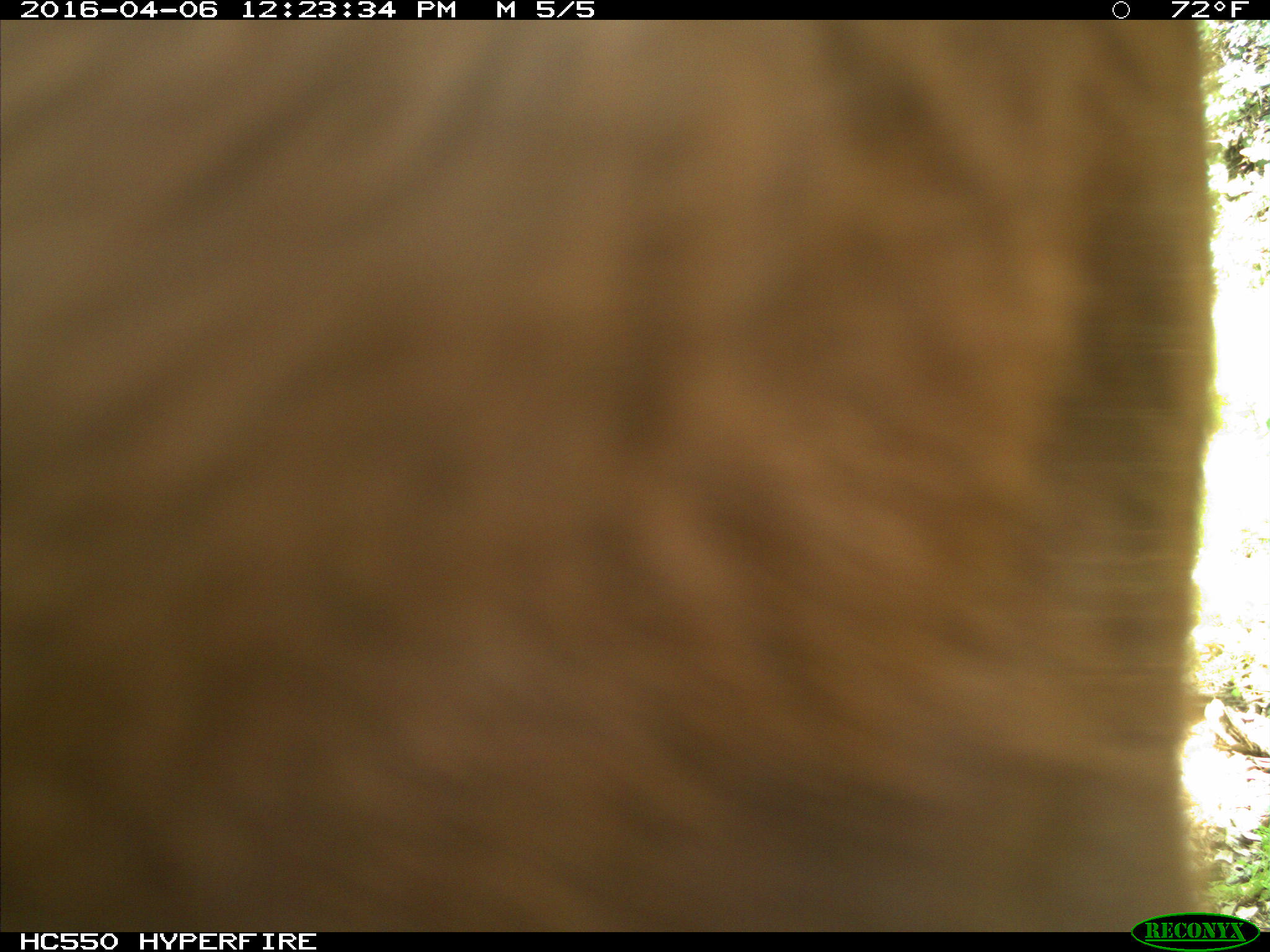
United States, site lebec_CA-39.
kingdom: Animalia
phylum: Chordata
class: Mammalia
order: Artiodactyla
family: Bovidae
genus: Bos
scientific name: Bos taurus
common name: domestic cow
Bos taurus (domestic cow).